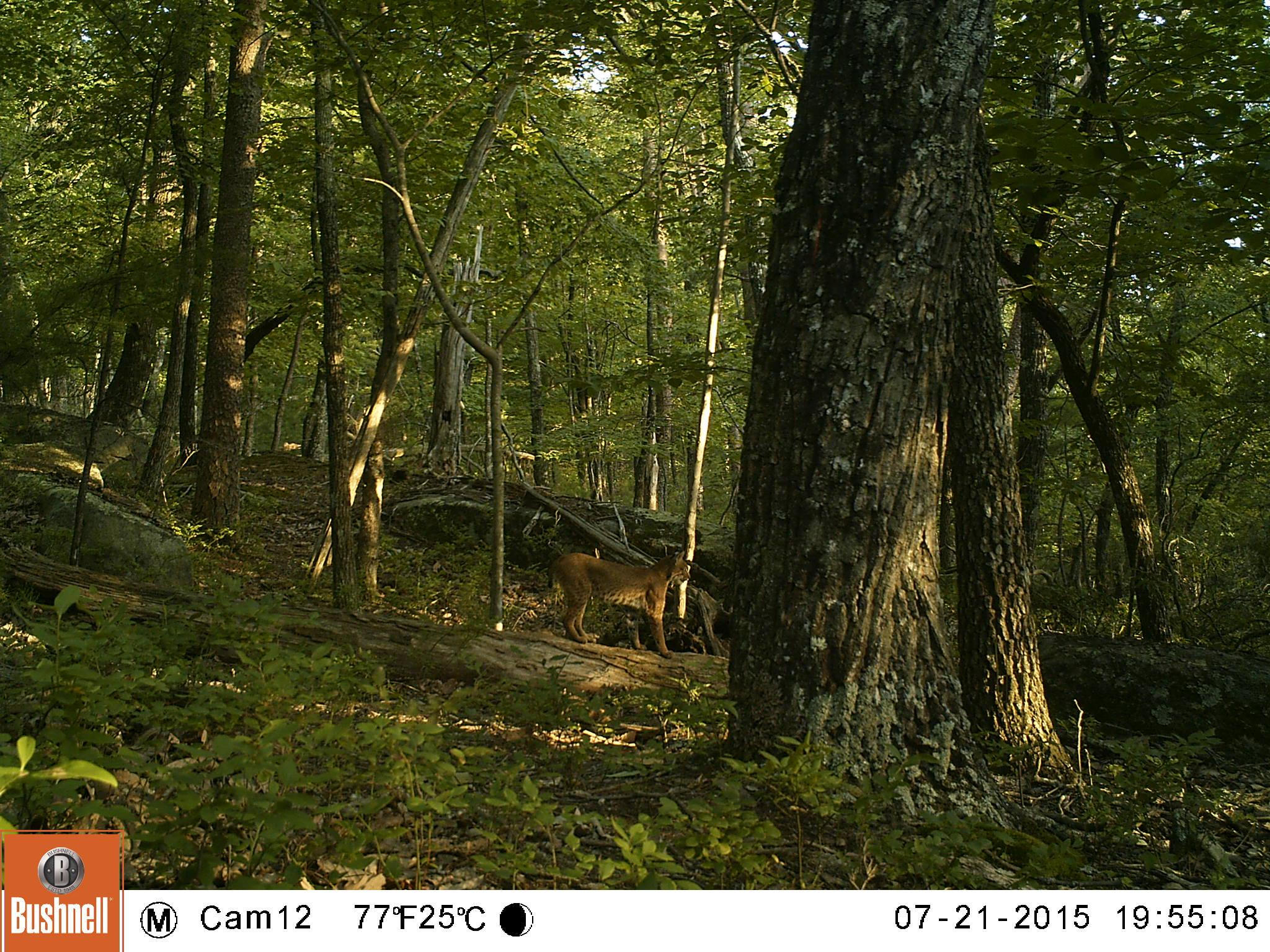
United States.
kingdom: Animalia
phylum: Chordata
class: Mammalia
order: Carnivora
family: Felidae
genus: Lynx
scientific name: Lynx rufus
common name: bobcat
Bobcat (Lynx rufus).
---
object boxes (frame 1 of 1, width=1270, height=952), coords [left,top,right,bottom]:
Bobcat: [540,541,696,650]